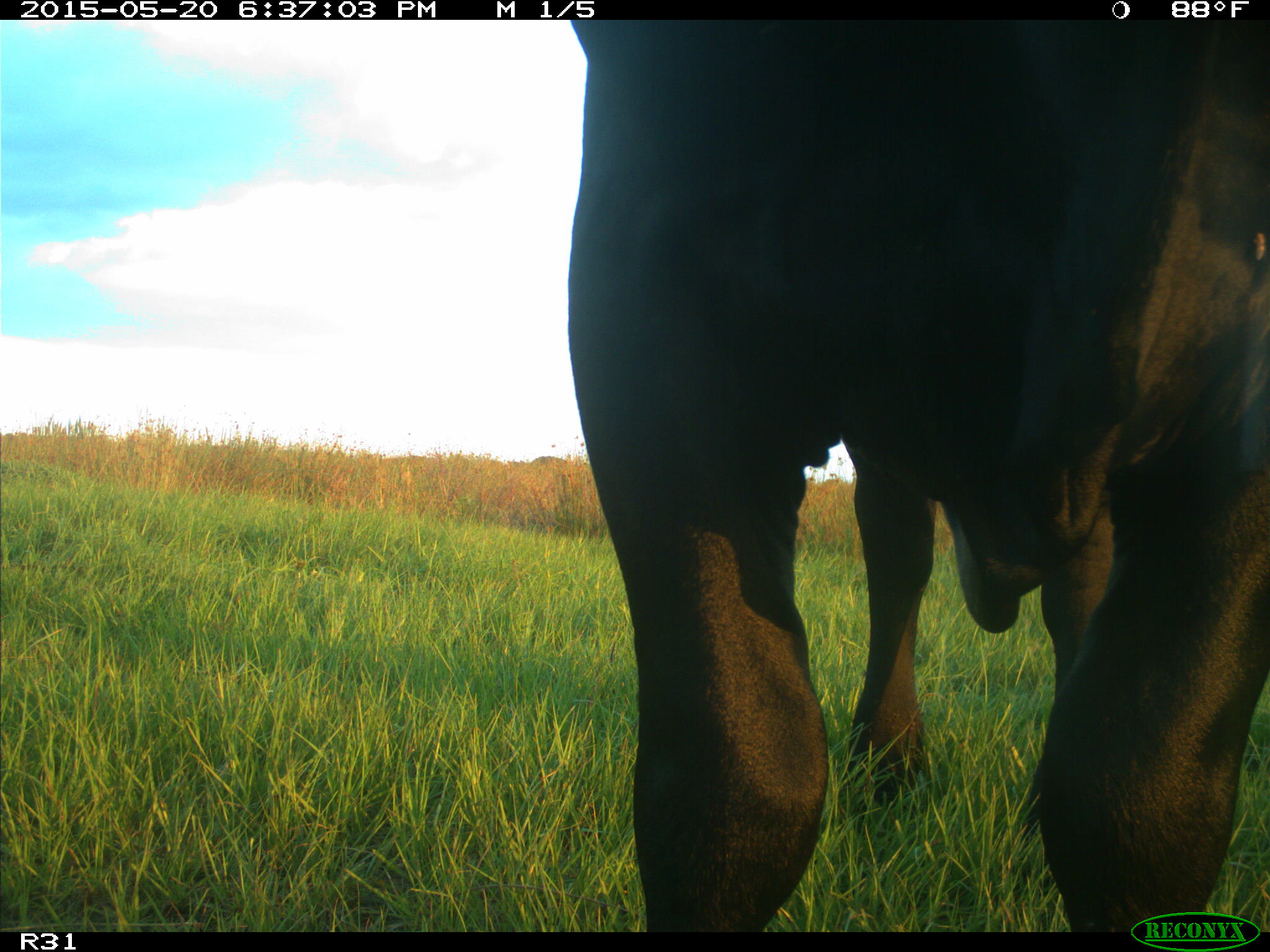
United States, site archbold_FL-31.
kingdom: Animalia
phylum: Chordata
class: Mammalia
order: Artiodactyla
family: Bovidae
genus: Bos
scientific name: Bos taurus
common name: domestic cow